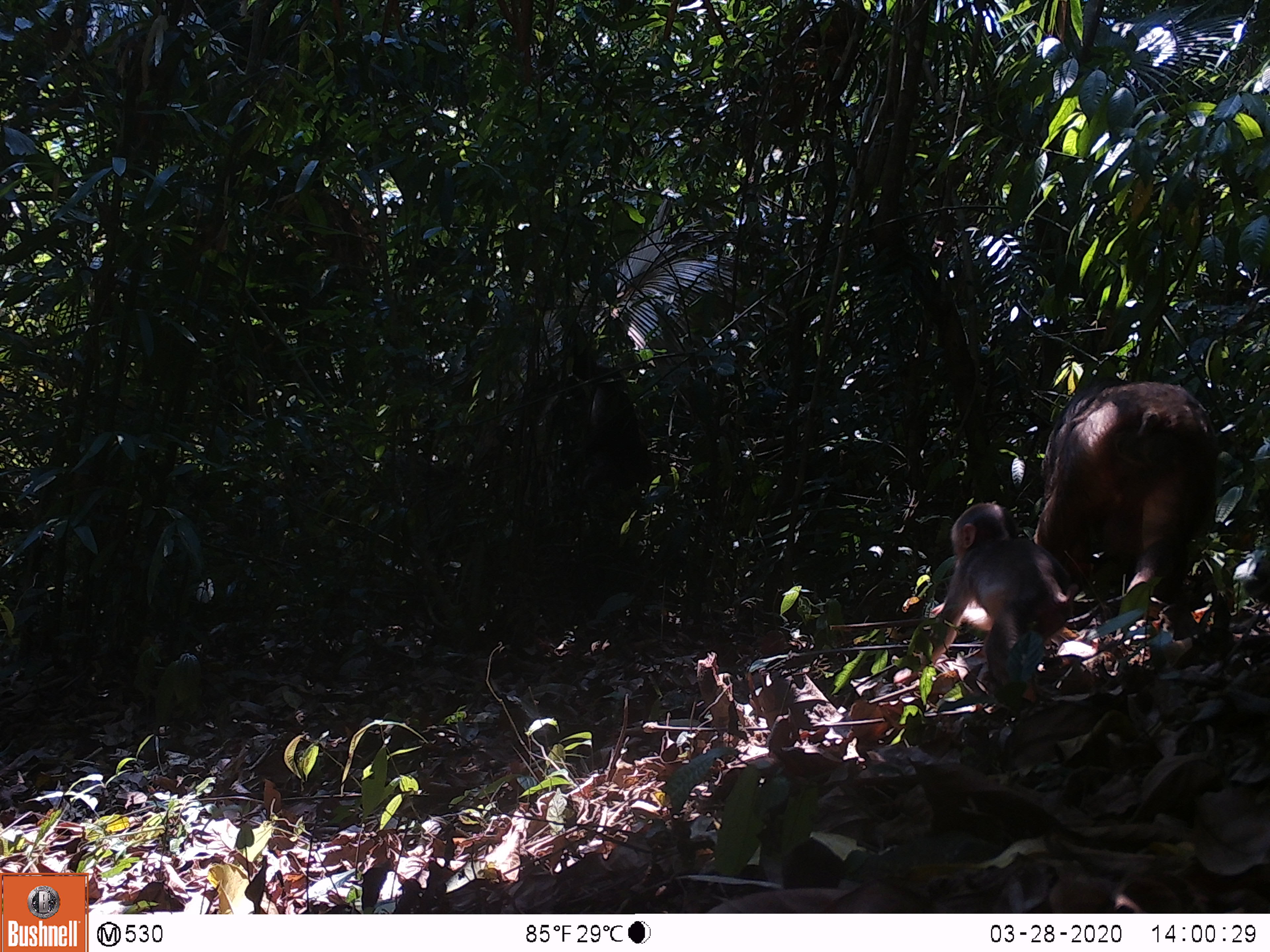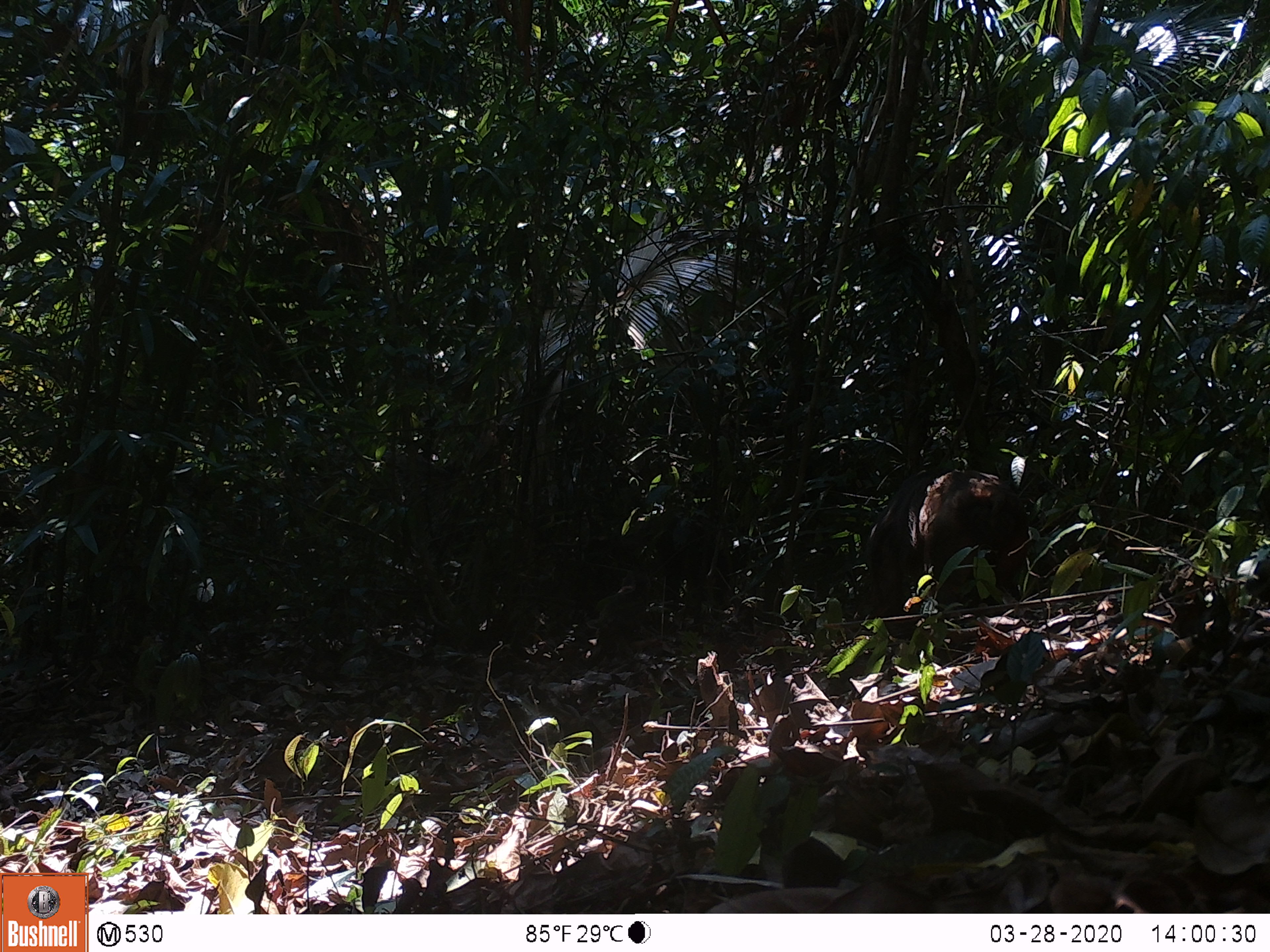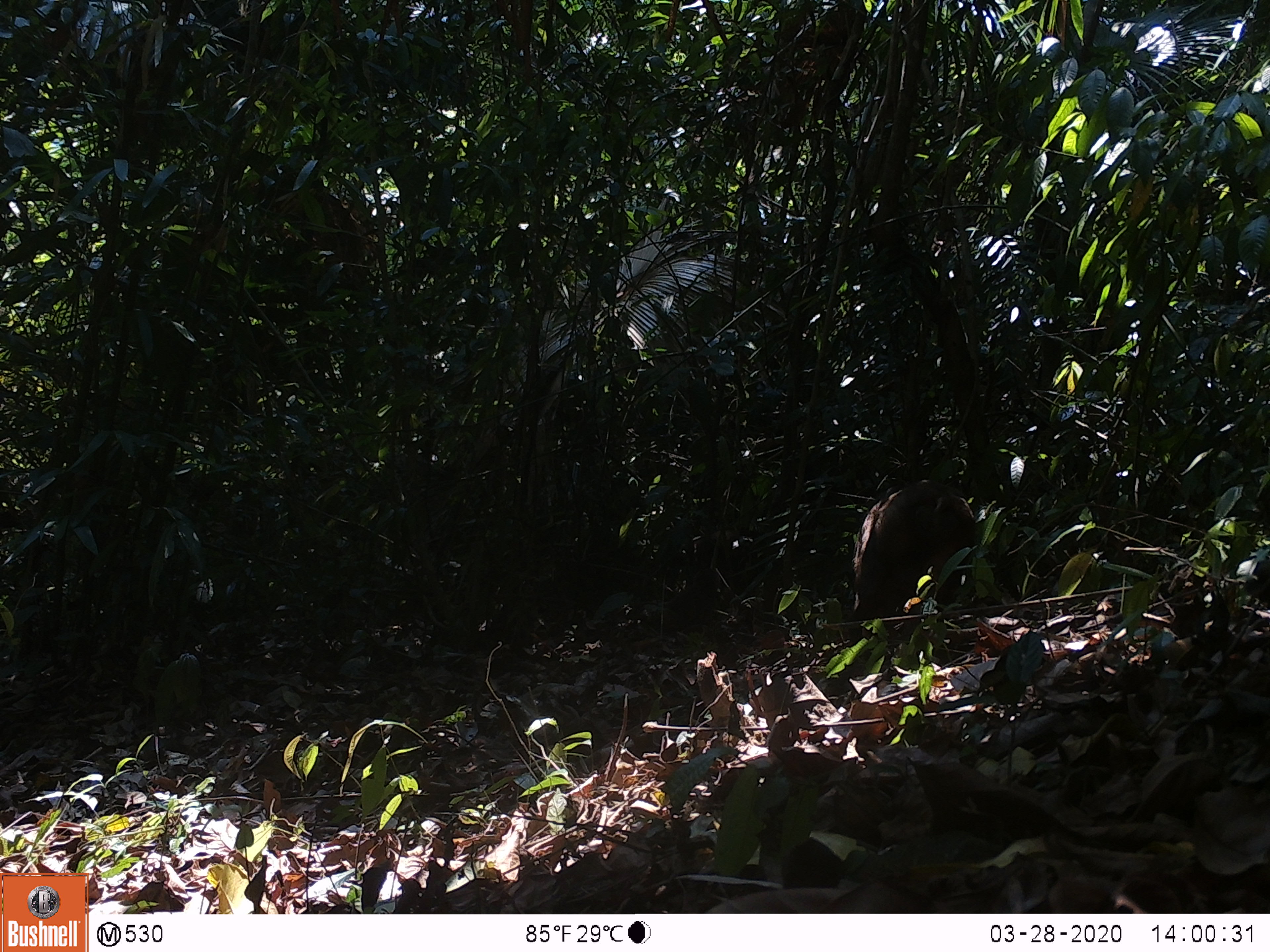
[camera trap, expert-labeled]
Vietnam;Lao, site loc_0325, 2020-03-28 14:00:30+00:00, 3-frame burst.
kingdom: Animalia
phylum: Chordata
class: Mammalia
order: Primates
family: Cercopithecidae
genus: Macaca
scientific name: Macaca arctoides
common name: stump-tailed macaque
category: stump tailed macaque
Stump tailed macaque (stump-tailed macaque) (Macaca arctoides). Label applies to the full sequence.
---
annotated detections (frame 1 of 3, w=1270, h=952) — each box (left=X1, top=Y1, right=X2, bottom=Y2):
stump tailed macaque: (left=1032, top=381, right=1216, bottom=619); (left=893, top=500, right=1073, bottom=702)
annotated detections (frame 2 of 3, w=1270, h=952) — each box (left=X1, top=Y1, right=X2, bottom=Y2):
stump tailed macaque: (left=865, top=466, right=1027, bottom=634)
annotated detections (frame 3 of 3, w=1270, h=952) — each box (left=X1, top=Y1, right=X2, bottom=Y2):
stump tailed macaque: (left=844, top=478, right=974, bottom=643)